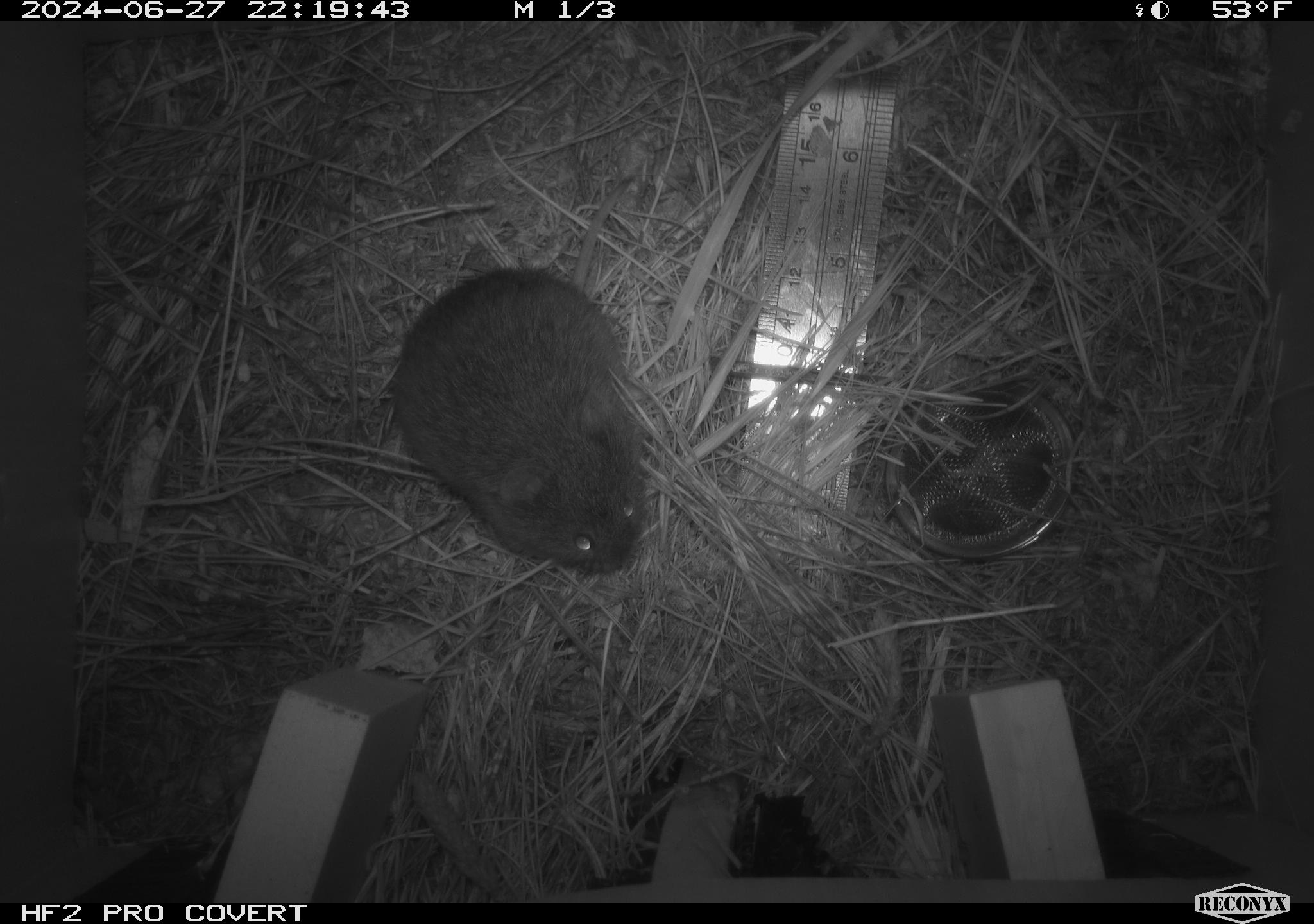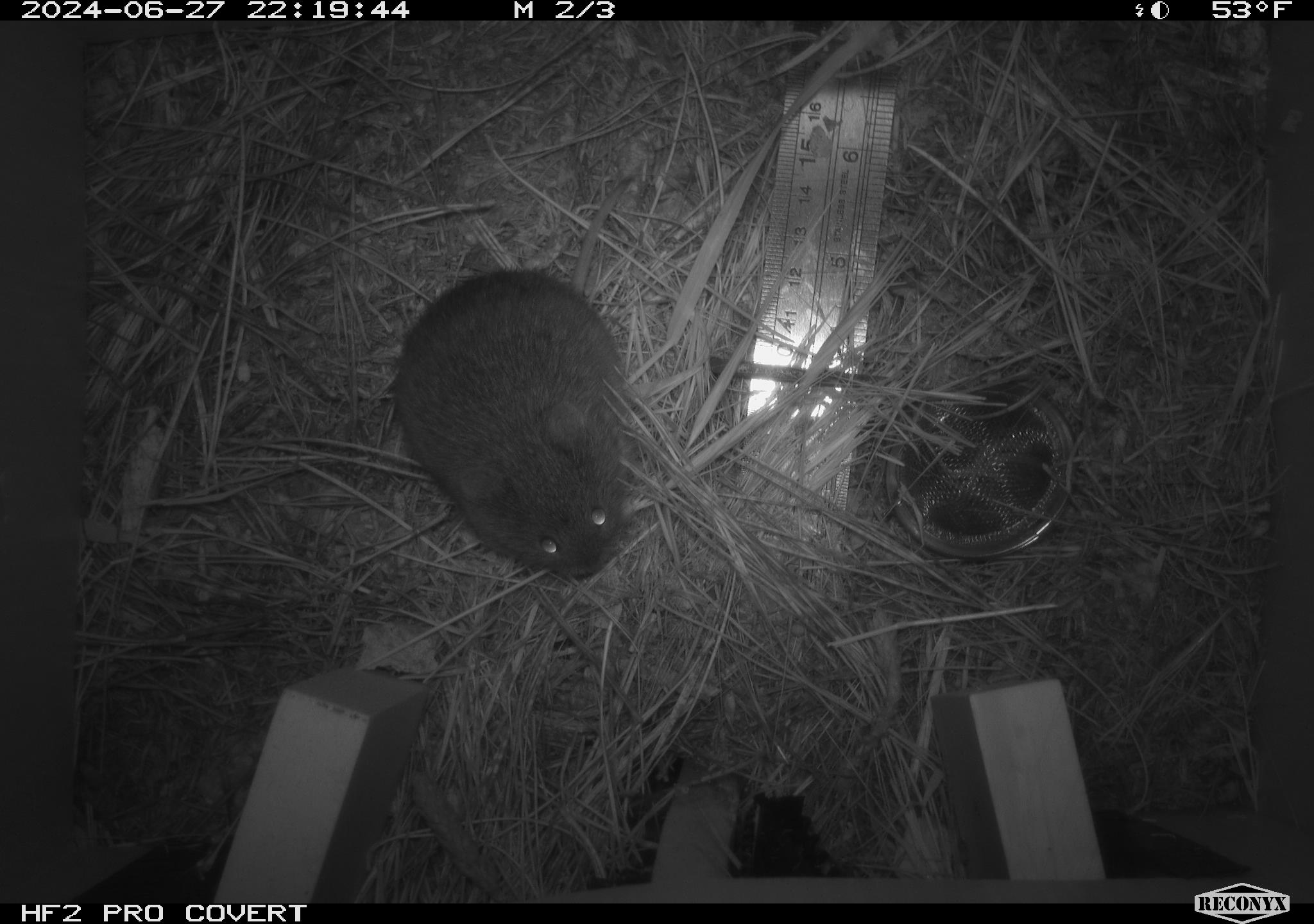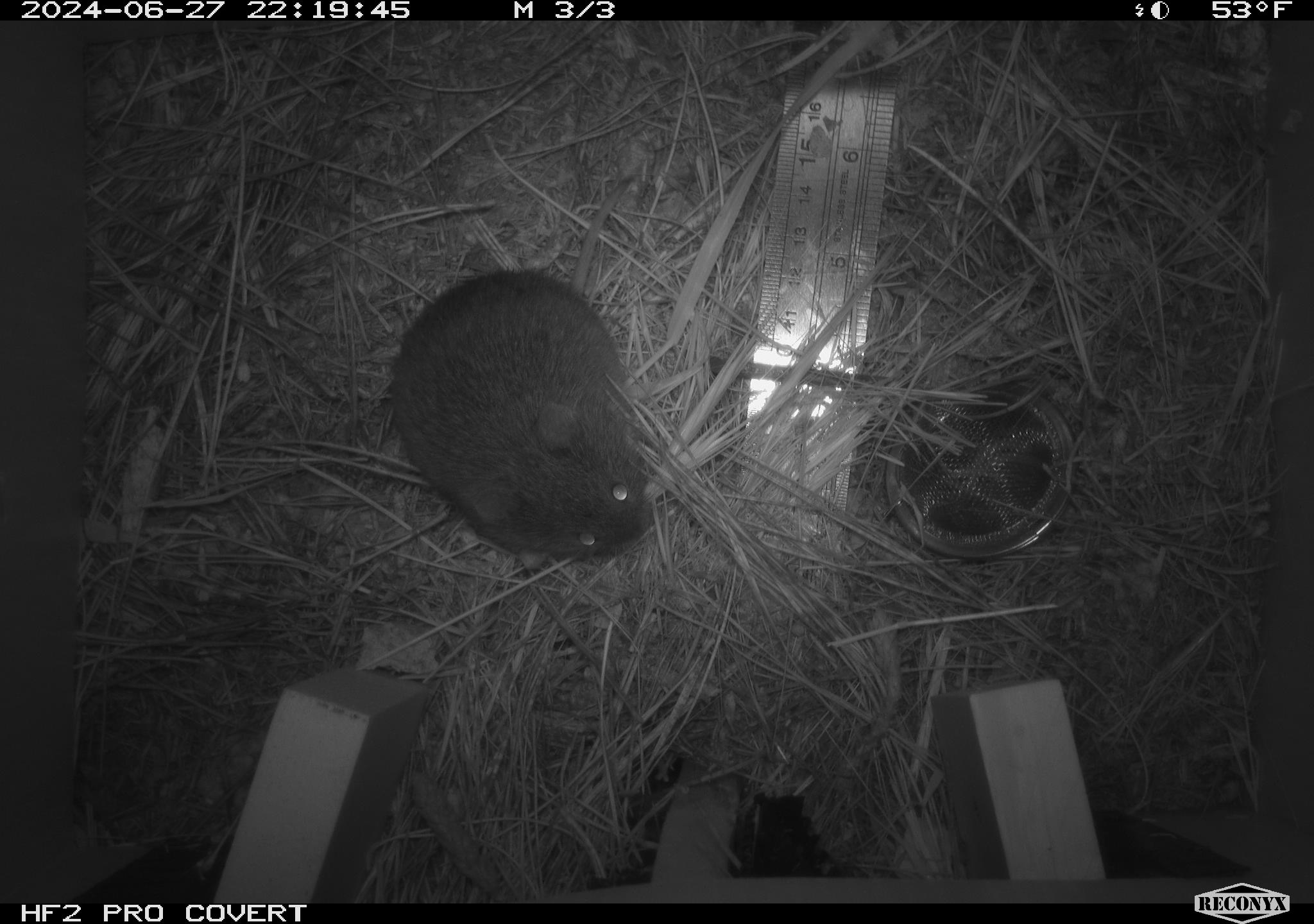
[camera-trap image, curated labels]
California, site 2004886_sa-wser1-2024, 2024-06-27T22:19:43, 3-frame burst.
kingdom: Animalia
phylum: Chordata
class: Mammalia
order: Rodentia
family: Cricetidae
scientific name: Arvicolinae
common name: voles, lemmings, and muskrats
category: arvicolinae subfamily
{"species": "arvicolinae subfamily (voles, lemmings, and muskrats) (Arvicolinae)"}